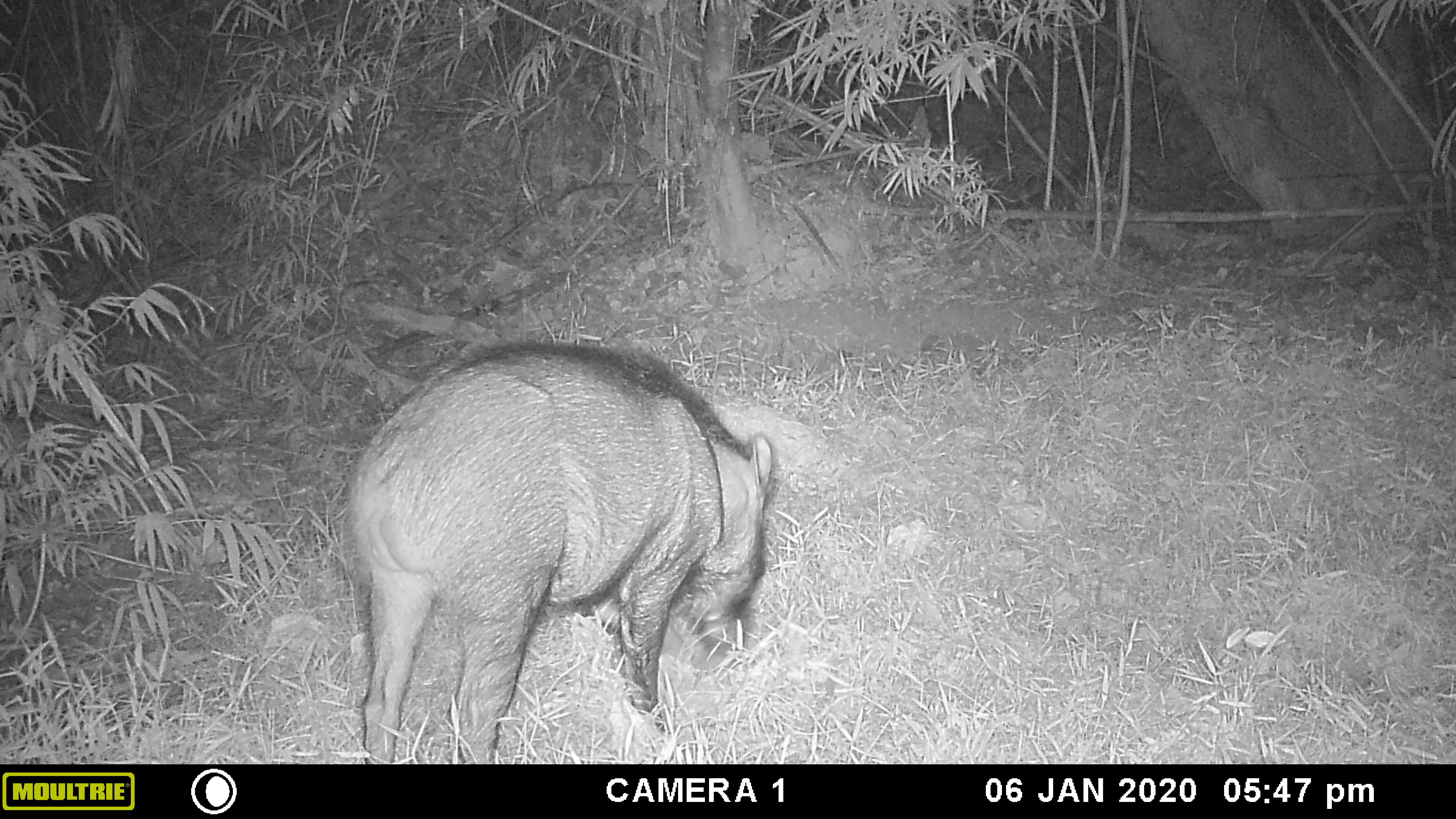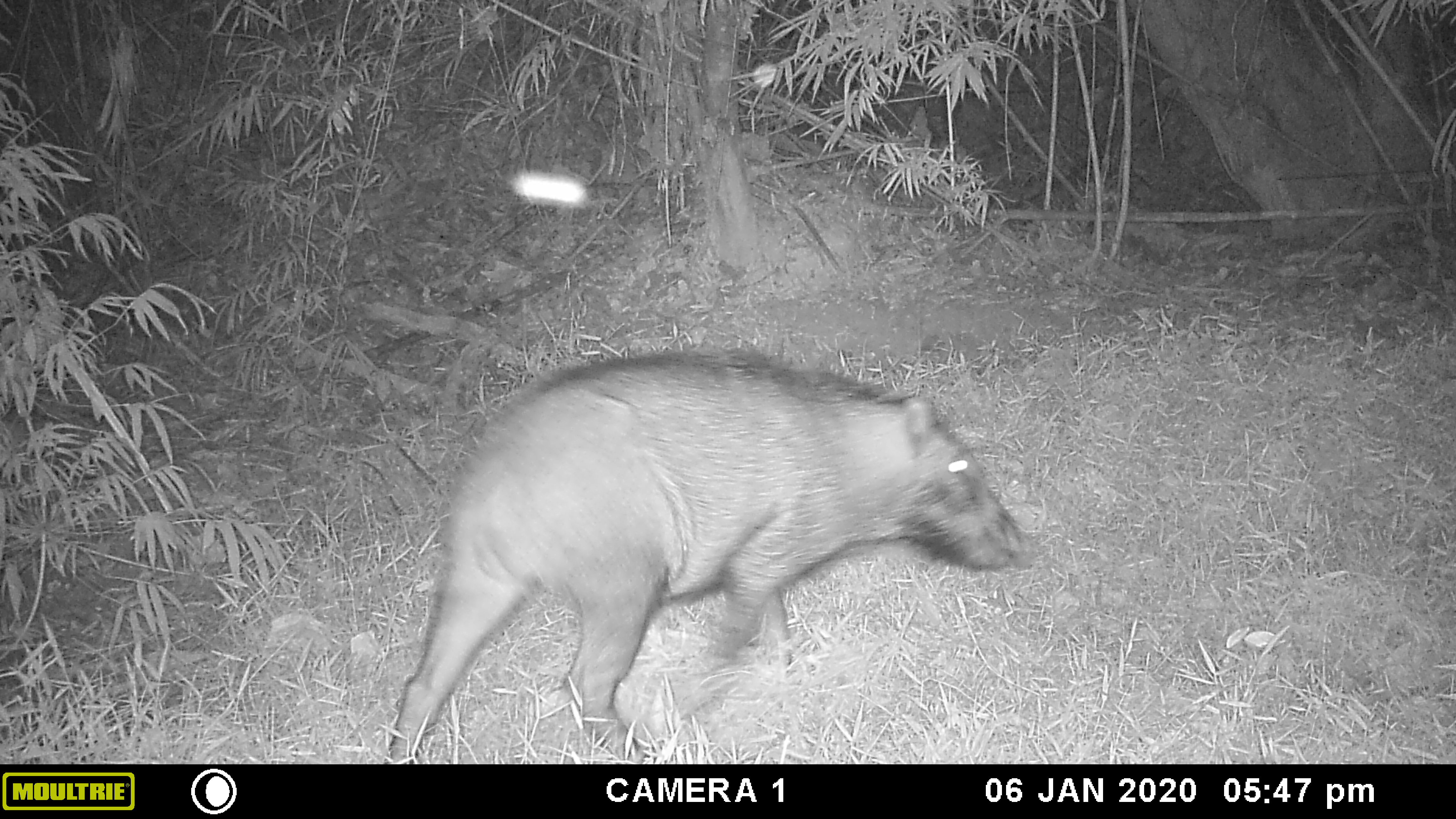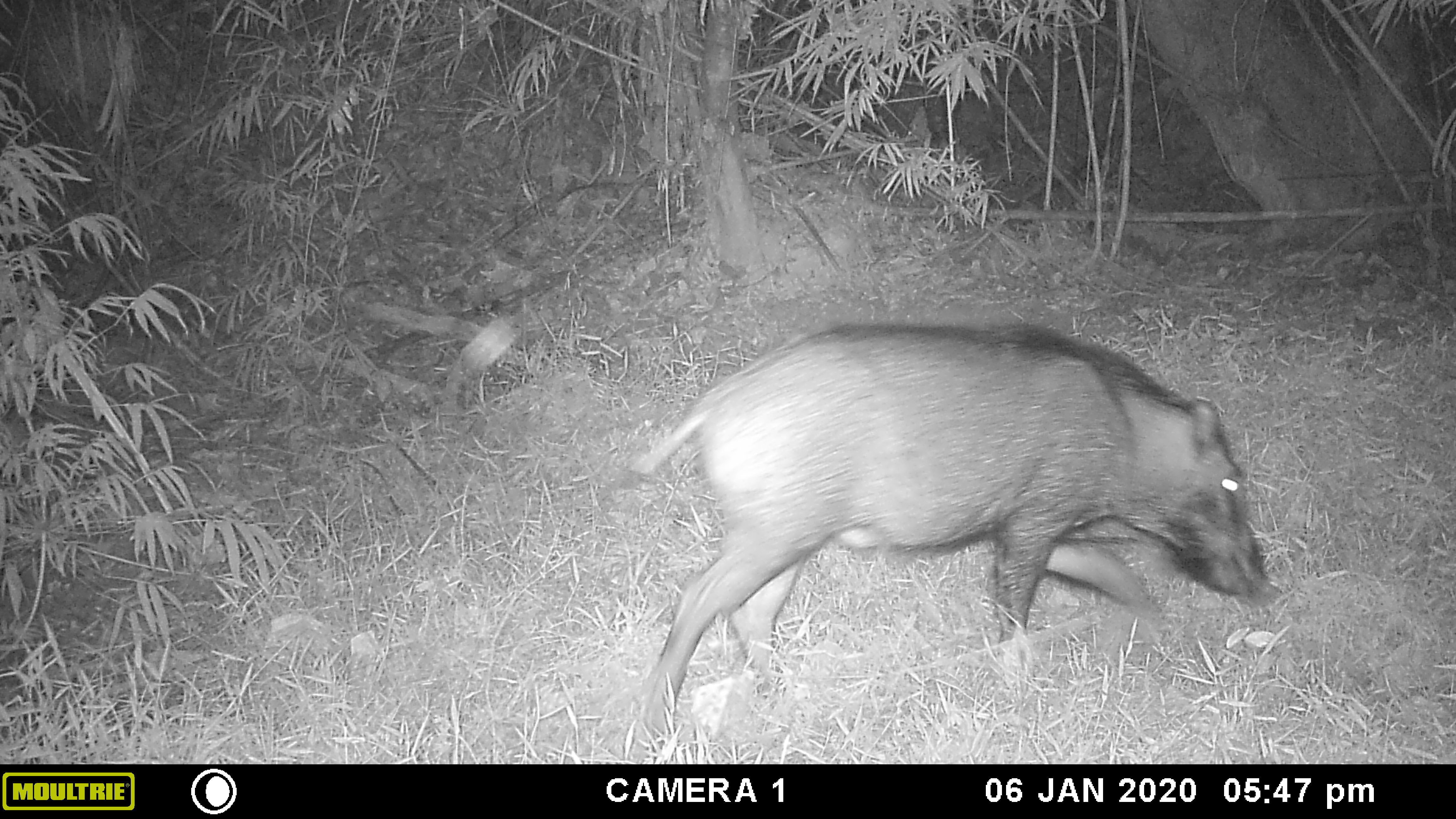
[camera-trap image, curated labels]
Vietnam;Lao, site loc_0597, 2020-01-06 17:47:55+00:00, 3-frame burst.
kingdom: Animalia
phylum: Chordata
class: Mammalia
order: Artiodactyla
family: Suidae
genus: Sus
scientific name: Sus scrofa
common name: eurasian wild pig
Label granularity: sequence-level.